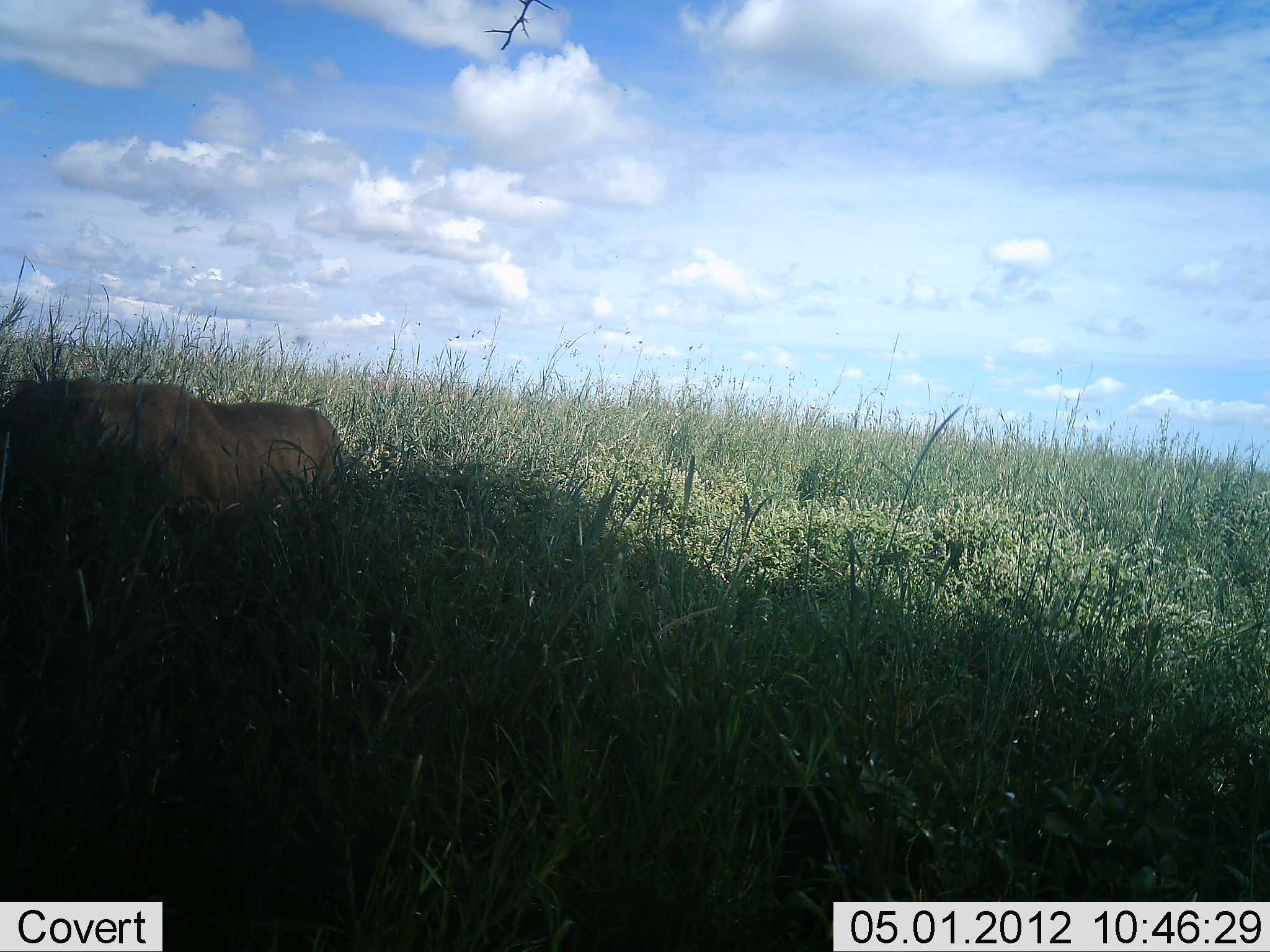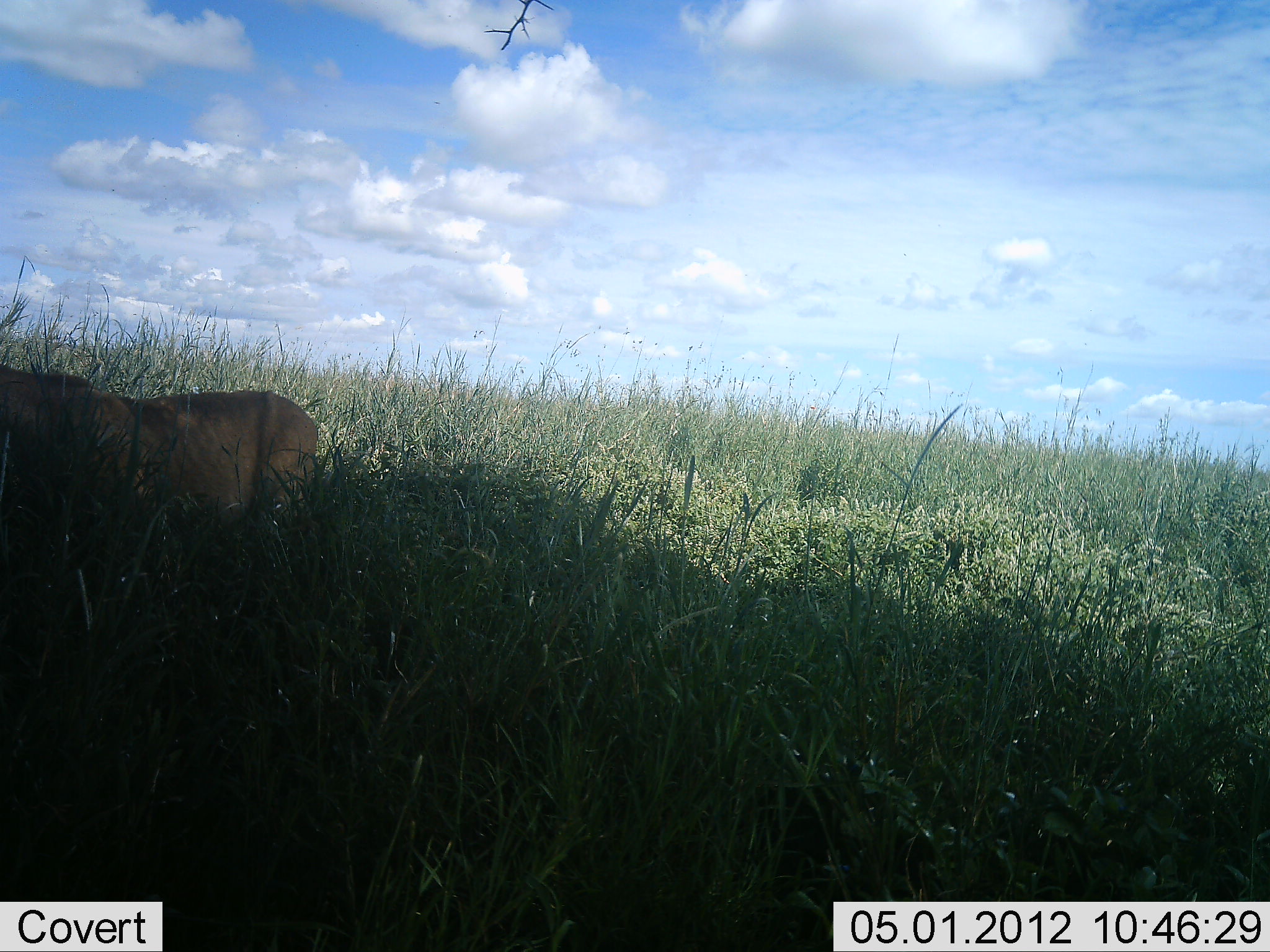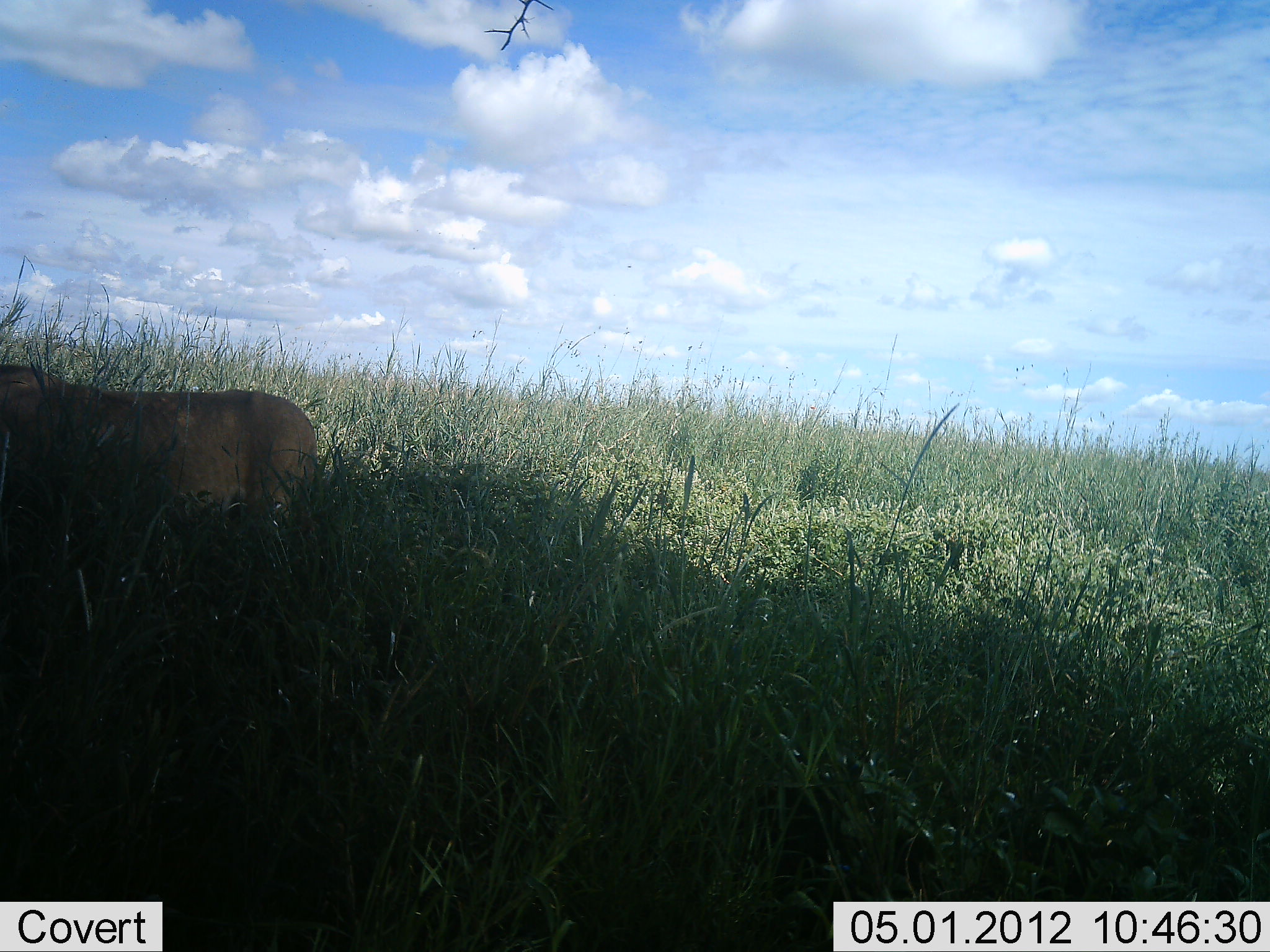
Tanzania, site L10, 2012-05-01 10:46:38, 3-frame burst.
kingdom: Animalia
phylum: Chordata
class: Mammalia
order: Carnivora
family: Felidae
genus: Panthera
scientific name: Panthera leo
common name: lion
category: lionfemale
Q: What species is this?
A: Lionfemale (lion) (Panthera leo).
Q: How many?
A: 1.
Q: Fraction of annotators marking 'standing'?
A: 13%.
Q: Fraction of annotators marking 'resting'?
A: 20%.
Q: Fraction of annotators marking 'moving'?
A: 67%.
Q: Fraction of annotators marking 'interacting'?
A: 0%.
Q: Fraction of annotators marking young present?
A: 0%.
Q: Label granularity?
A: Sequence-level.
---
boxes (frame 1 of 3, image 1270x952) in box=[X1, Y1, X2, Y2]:
animal: box=[0, 378, 348, 624]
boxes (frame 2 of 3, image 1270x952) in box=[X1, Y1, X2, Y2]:
animal: box=[0, 363, 320, 637]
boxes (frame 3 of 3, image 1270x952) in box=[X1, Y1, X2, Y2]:
animal: box=[0, 361, 317, 572]